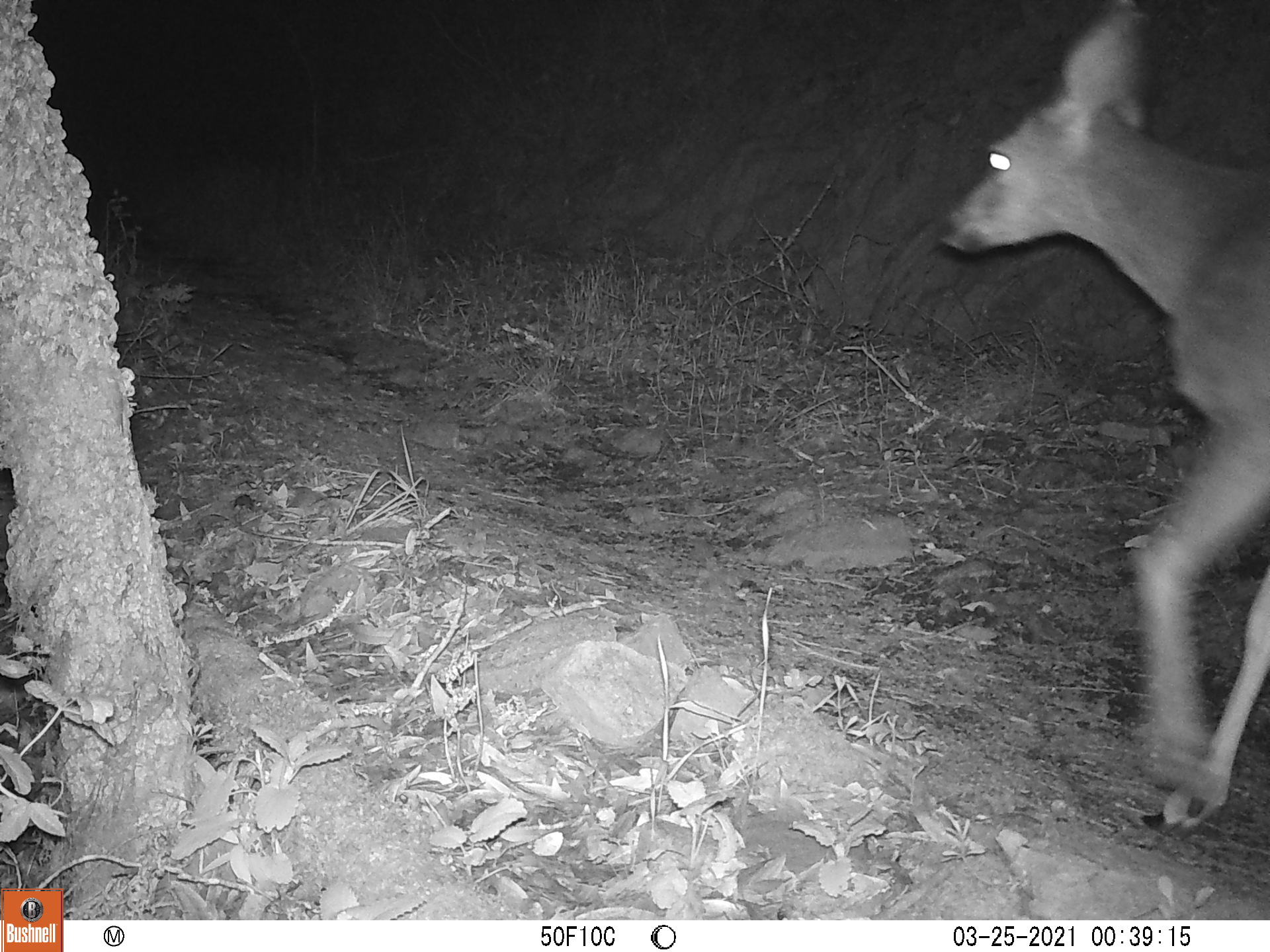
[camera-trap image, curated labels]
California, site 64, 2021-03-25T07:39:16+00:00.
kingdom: Animalia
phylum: Chordata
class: Mammalia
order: Artiodactyla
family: Cervidae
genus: Odocoileus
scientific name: Odocoileus hemionus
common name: mule deer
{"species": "mule deer (Odocoileus hemionus)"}